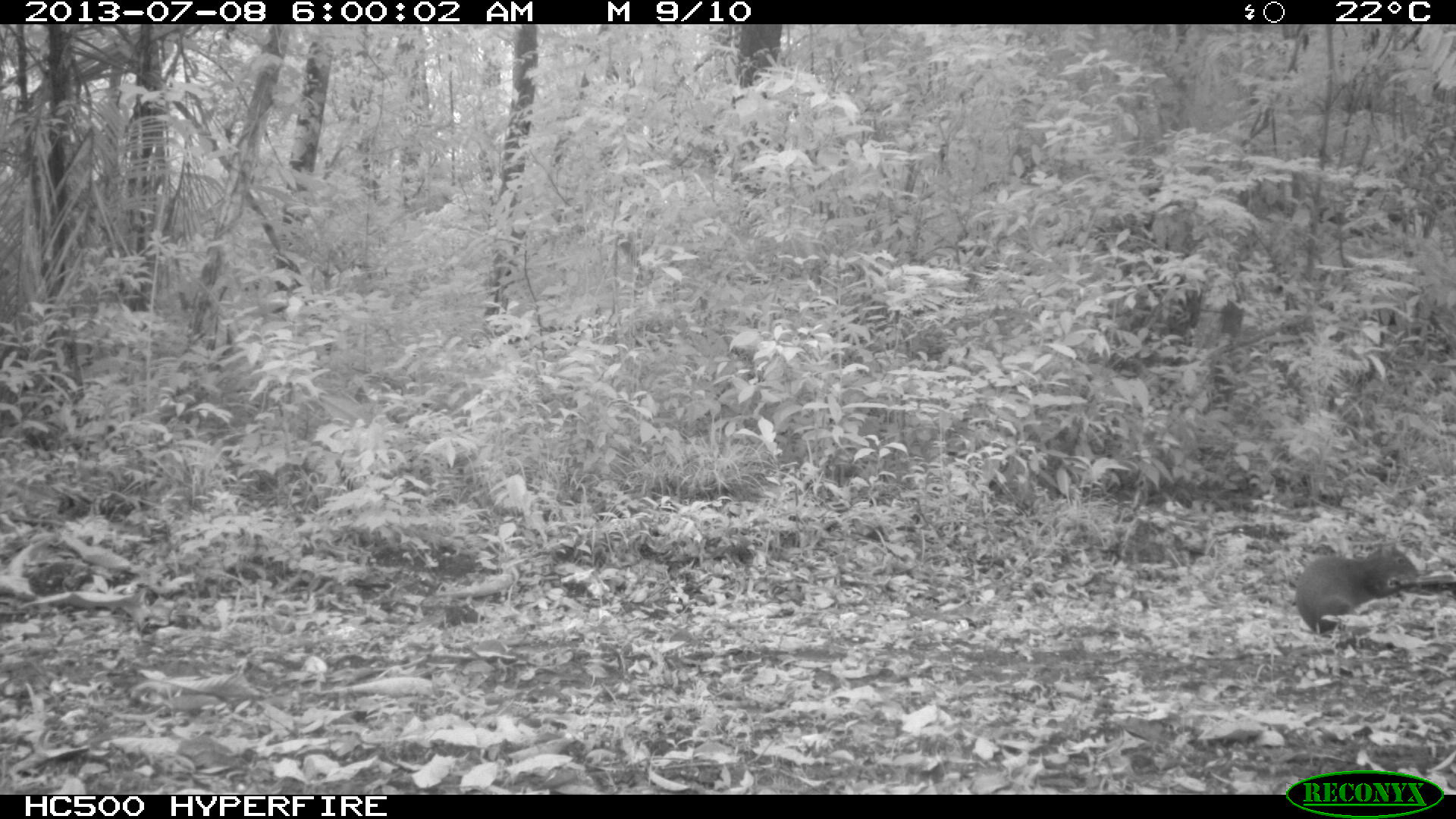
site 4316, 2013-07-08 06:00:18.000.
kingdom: Animalia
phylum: Chordata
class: Mammalia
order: Rodentia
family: Dasyproctidae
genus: Dasyprocta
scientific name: Dasyprocta punctata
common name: central american agouti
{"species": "Dasyprocta punctata (central american agouti)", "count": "1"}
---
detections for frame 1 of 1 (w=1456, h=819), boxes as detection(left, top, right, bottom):
dasyprocta punctata: detection(1292, 538, 1424, 634)